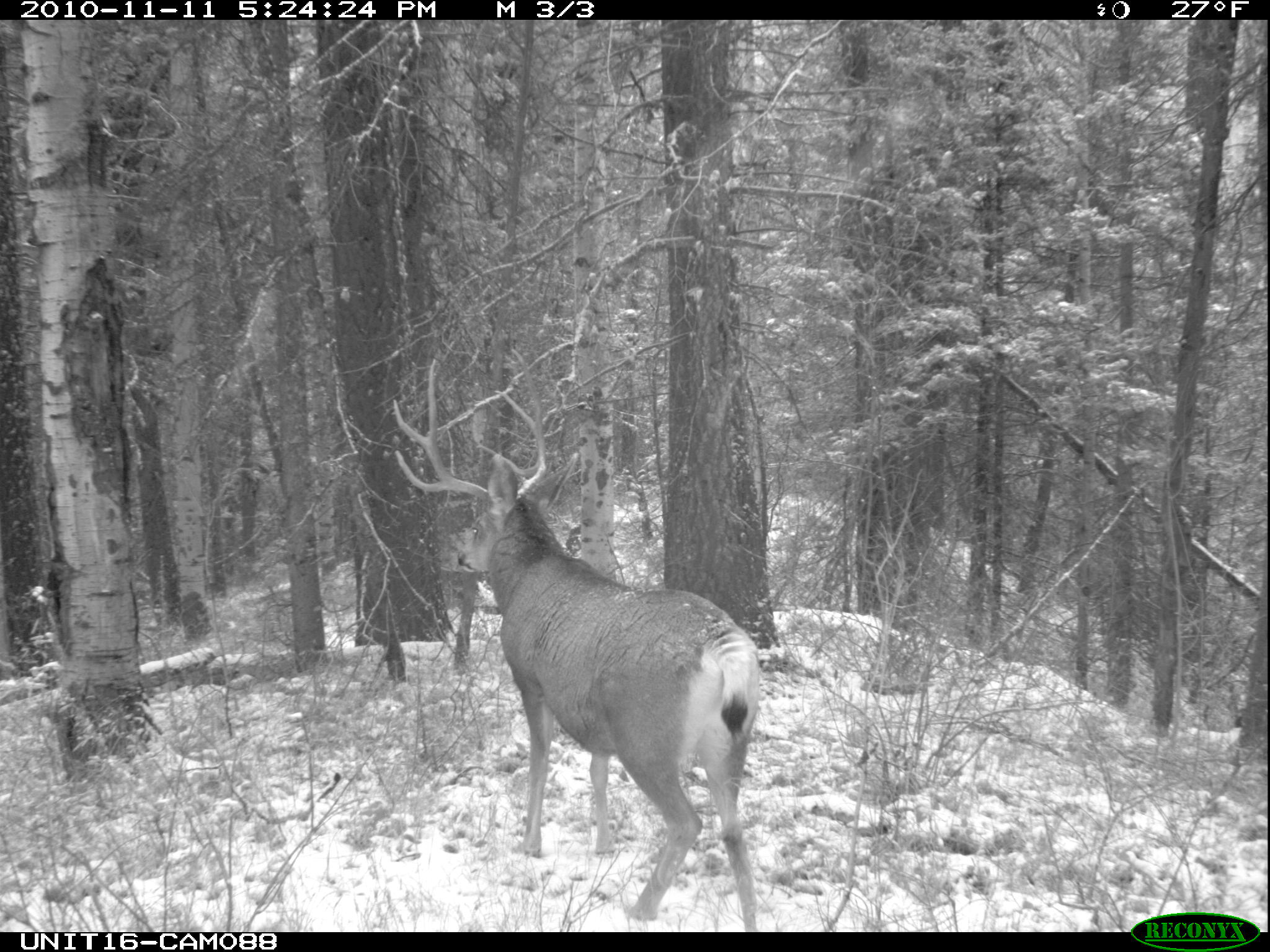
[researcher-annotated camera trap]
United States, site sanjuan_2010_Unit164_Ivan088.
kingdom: Animalia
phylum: Chordata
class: Mammalia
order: Artiodactyla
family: Cervidae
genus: Odocoileus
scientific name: Odocoileus hemionus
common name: mule deer